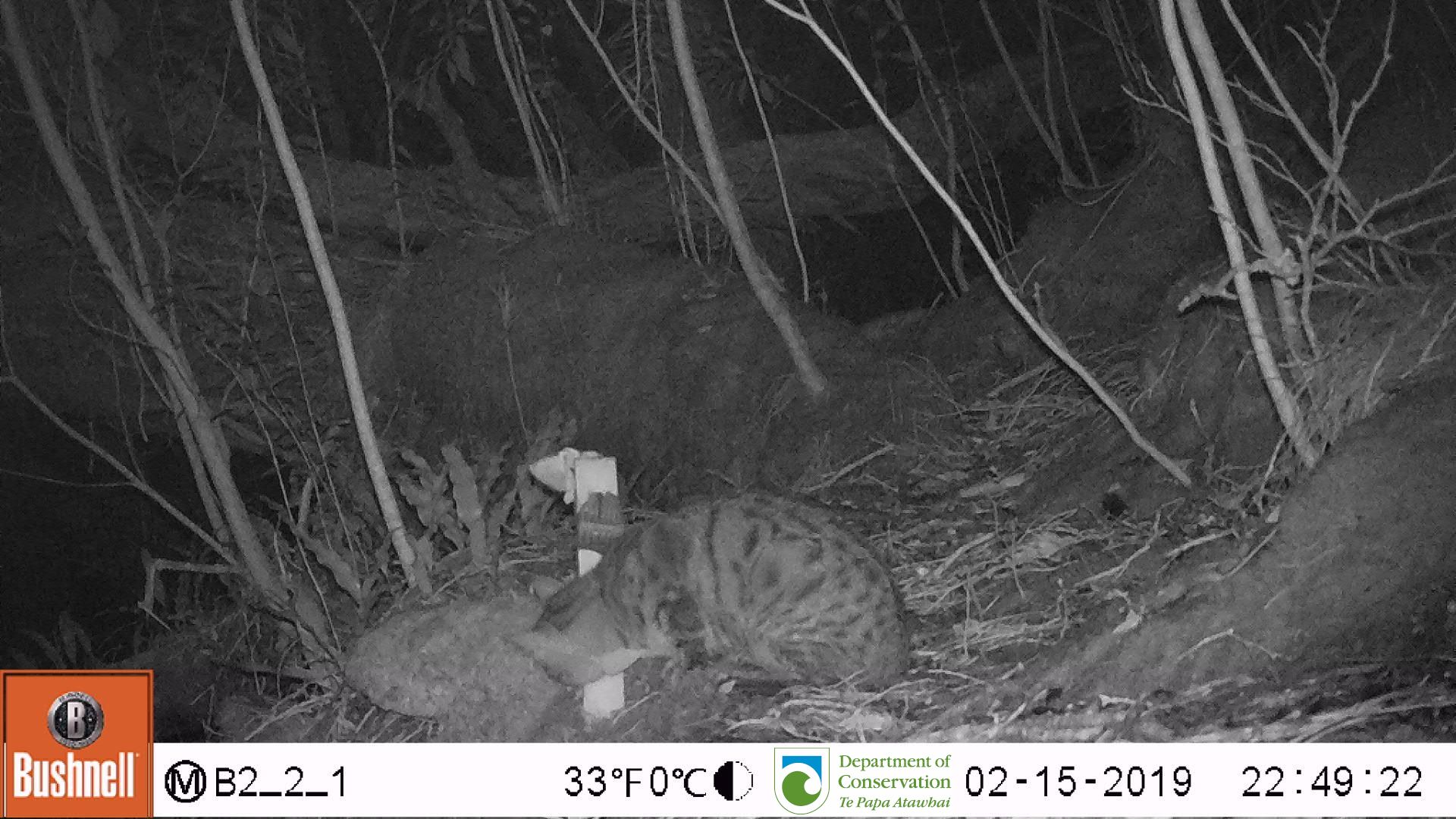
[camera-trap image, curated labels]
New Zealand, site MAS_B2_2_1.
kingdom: Animalia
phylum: Chordata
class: Mammalia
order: Carnivora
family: Felidae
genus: Felis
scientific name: Felis catus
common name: domestic cat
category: cat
Cat (domestic cat) (Felis catus).